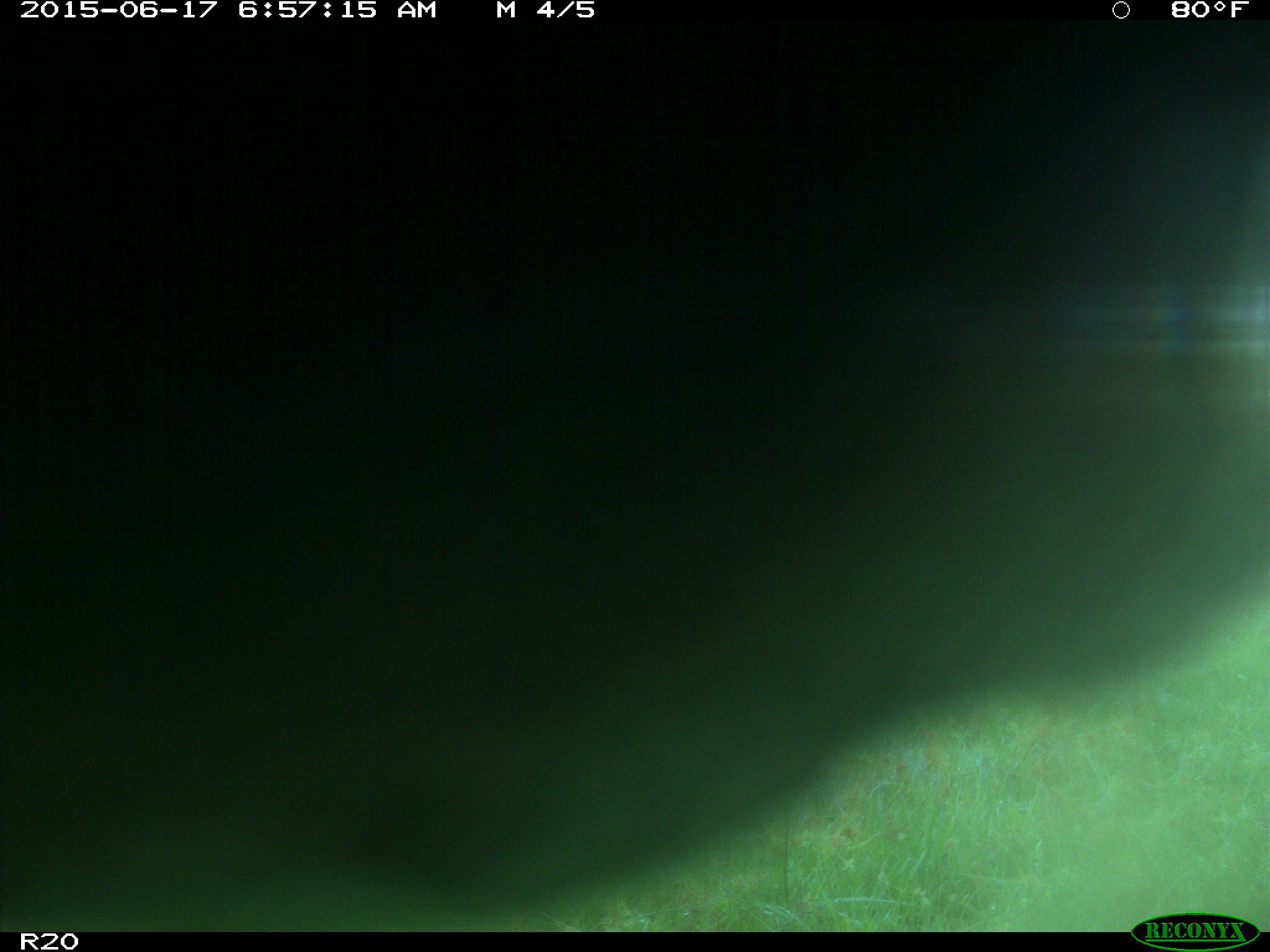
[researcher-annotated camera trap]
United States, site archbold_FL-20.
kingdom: Animalia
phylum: Chordata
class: Mammalia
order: Artiodactyla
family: Bovidae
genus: Bos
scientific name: Bos taurus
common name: domestic cow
Bos taurus (domestic cow).